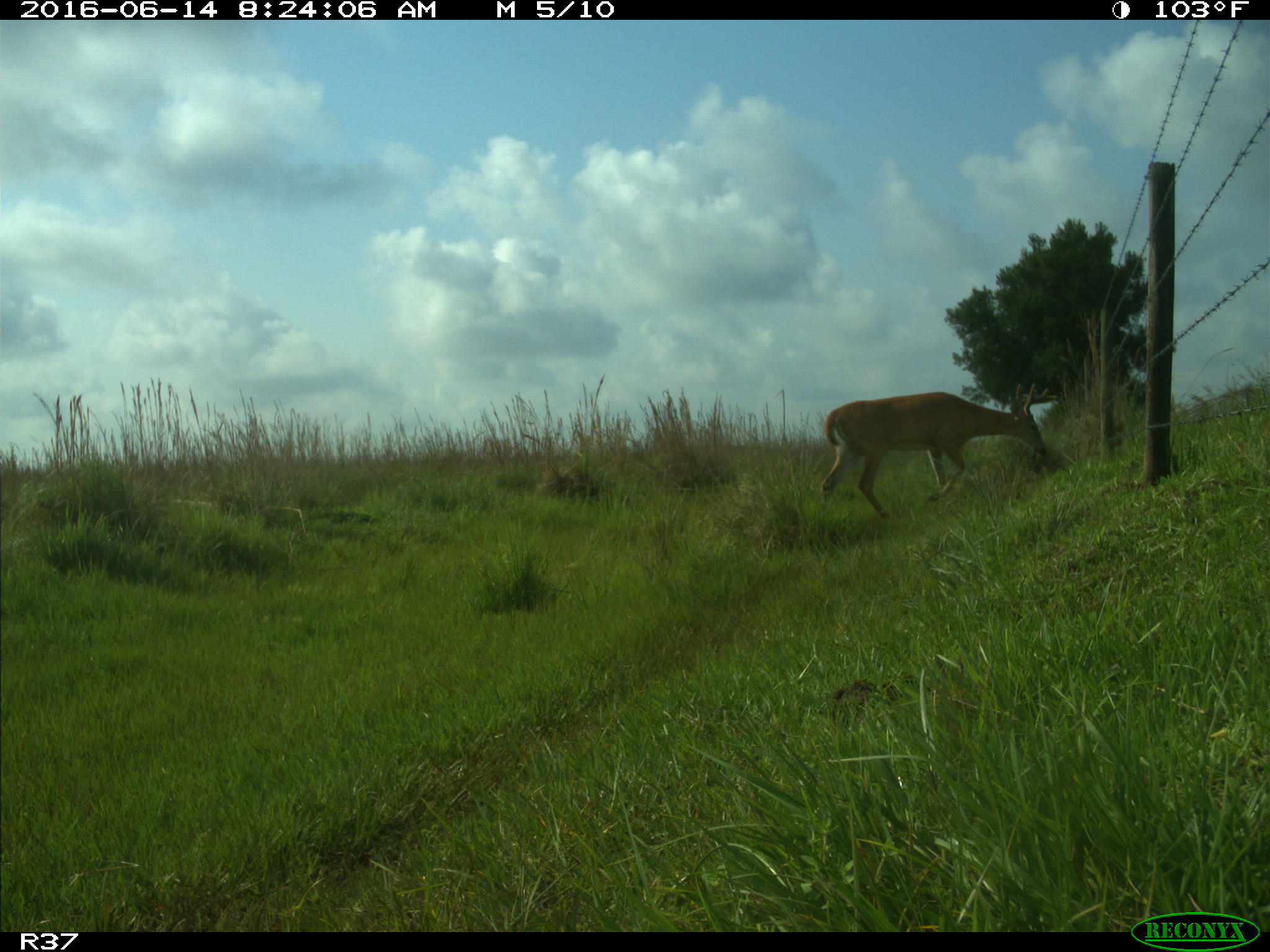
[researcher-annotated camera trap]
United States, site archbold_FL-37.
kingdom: Animalia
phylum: Chordata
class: Mammalia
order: Artiodactyla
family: Cervidae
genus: Odocoileus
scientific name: Odocoileus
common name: deer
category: unidentified deer